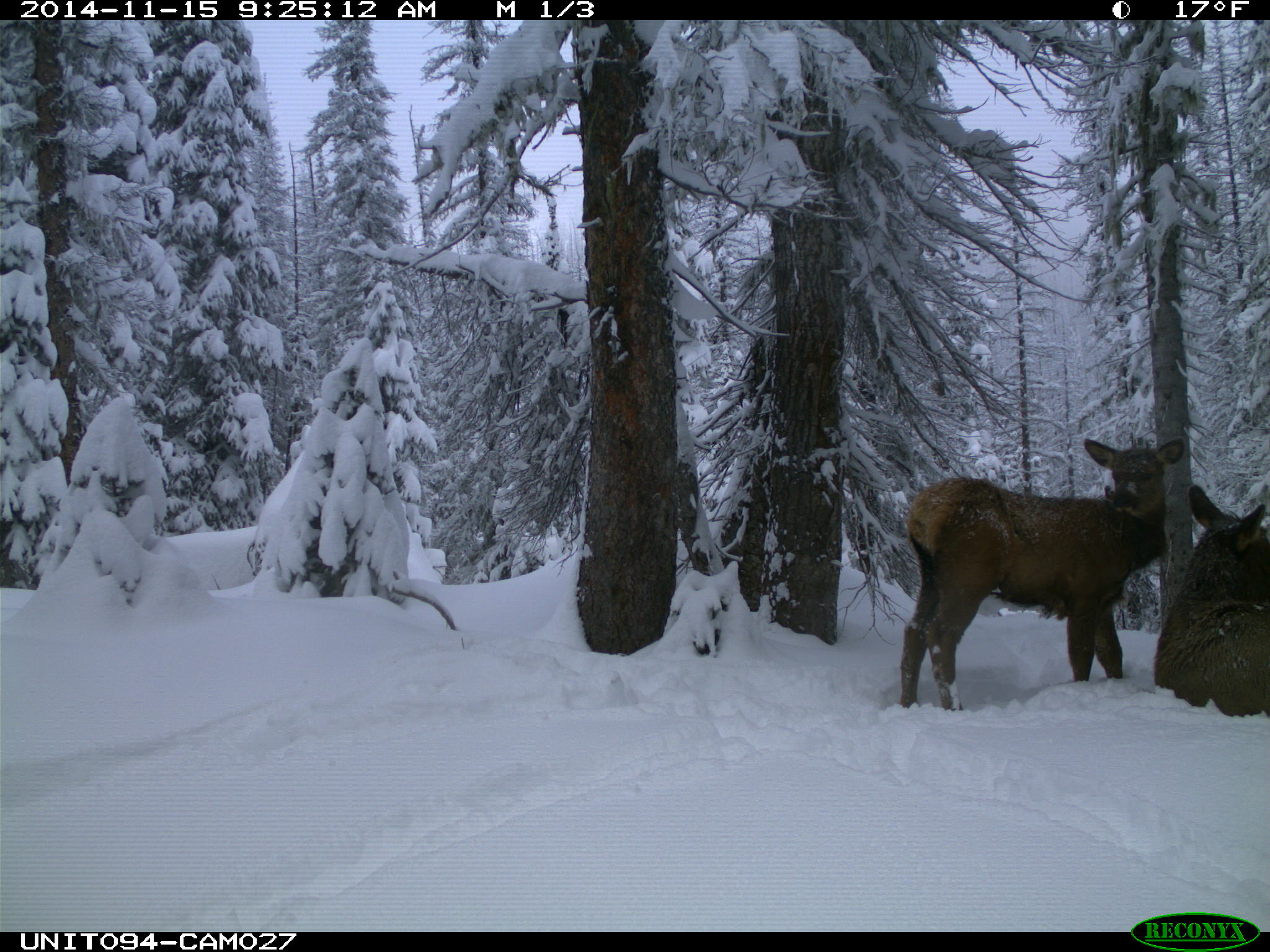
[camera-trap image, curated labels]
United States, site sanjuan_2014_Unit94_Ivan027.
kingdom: Animalia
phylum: Chordata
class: Mammalia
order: Artiodactyla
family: Cervidae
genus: Cervus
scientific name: Cervus elaphus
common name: red deer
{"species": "Cervus elaphus (red deer)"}